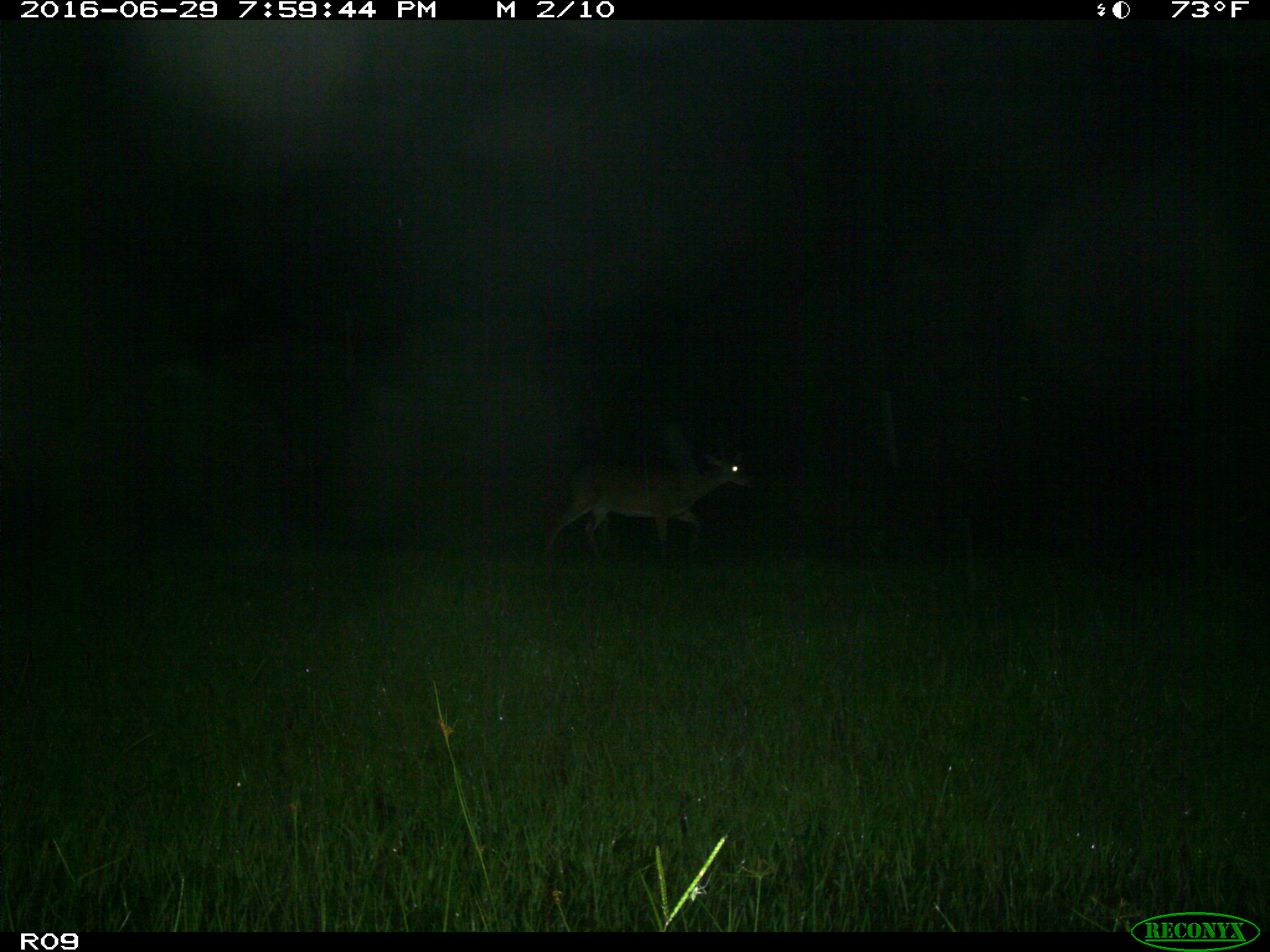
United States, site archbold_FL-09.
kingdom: Animalia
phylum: Chordata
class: Mammalia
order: Artiodactyla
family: Cervidae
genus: Odocoileus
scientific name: Odocoileus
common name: deer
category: unidentified deer